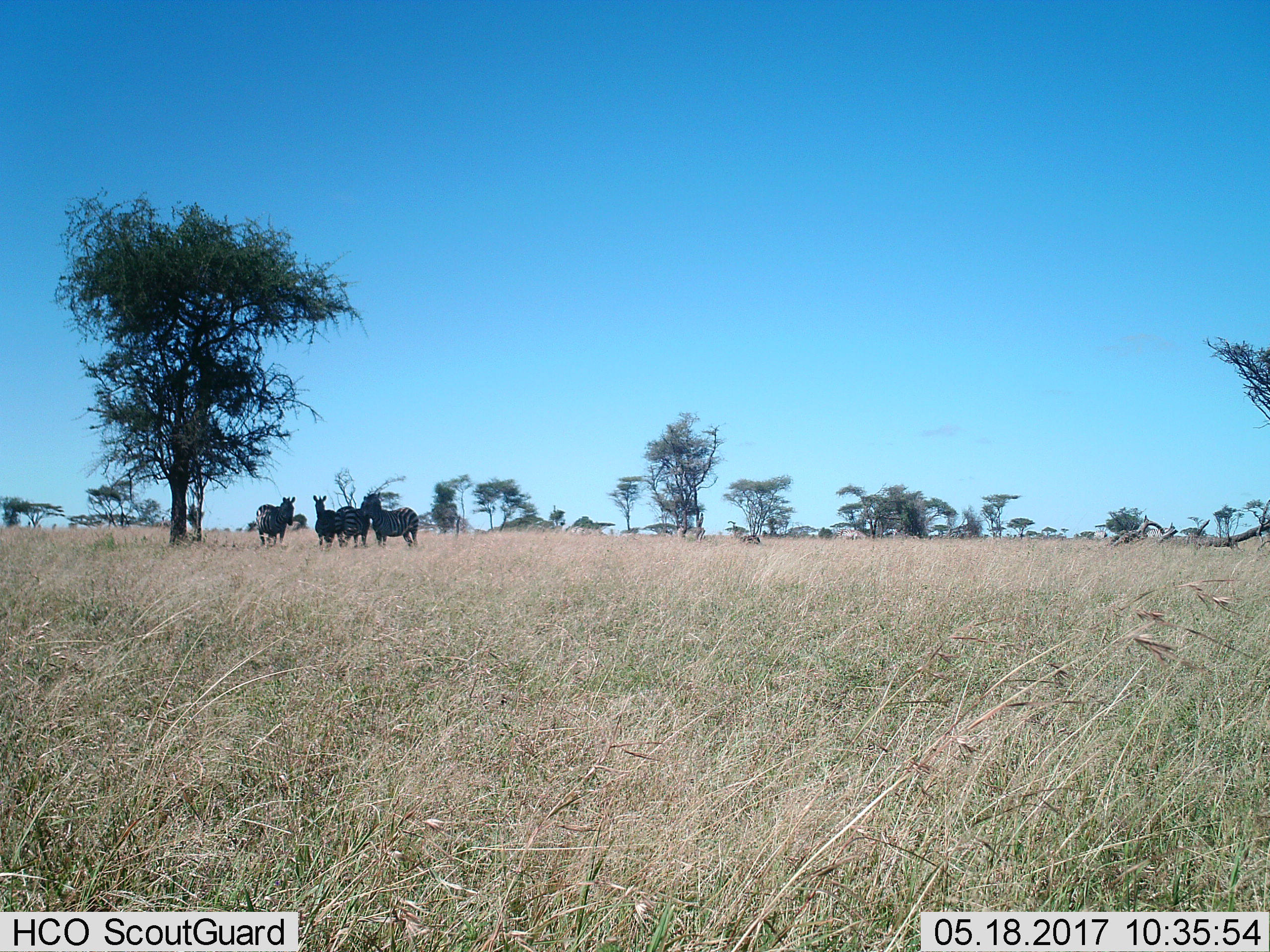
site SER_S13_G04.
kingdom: Animalia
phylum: Chordata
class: Mammalia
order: Perissodactyla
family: Equidae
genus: Equus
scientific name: Equus quagga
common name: plains zebra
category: zebraplains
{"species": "zebraplains (plains zebra) (Equus quagga)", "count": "4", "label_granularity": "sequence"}